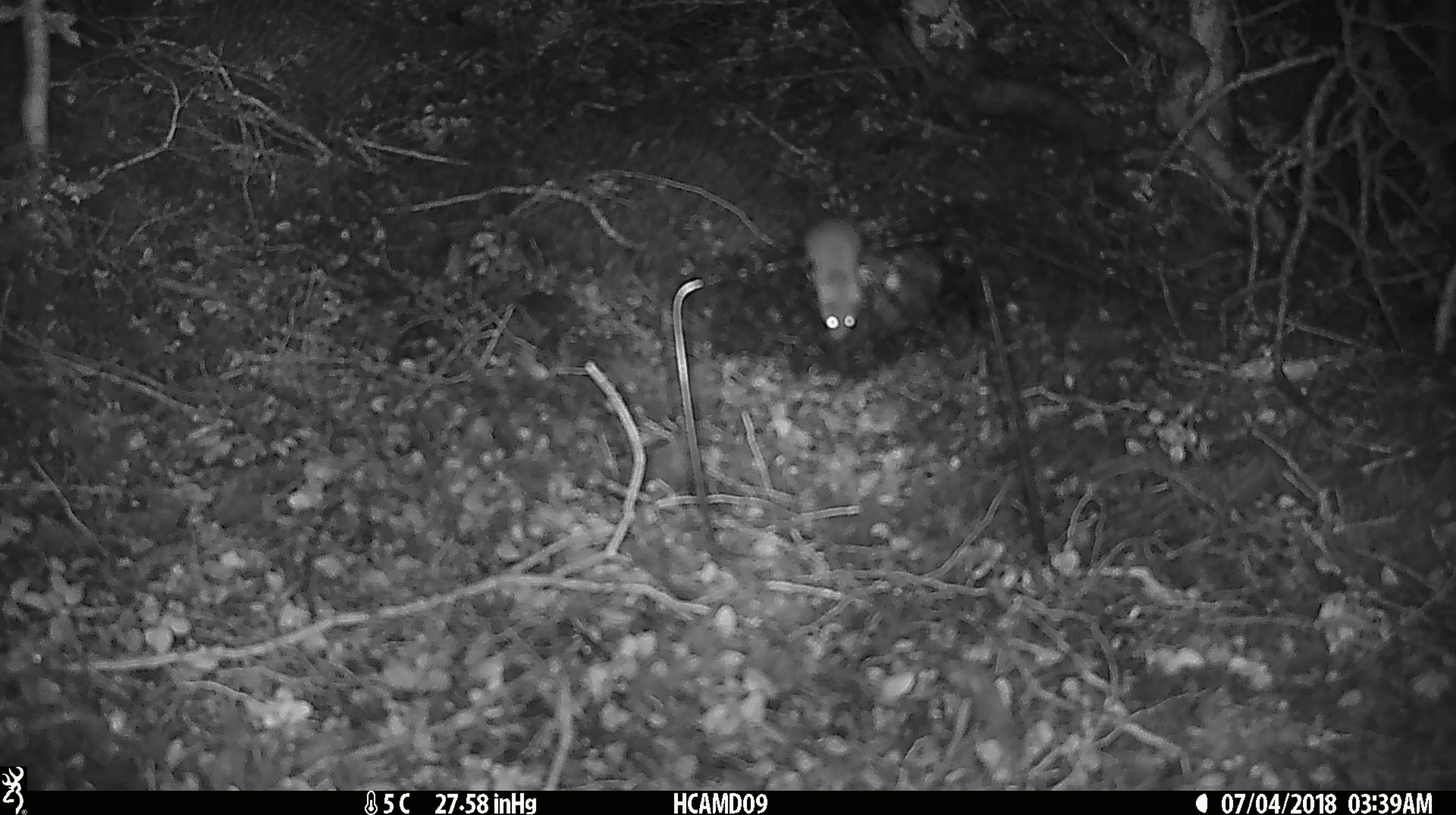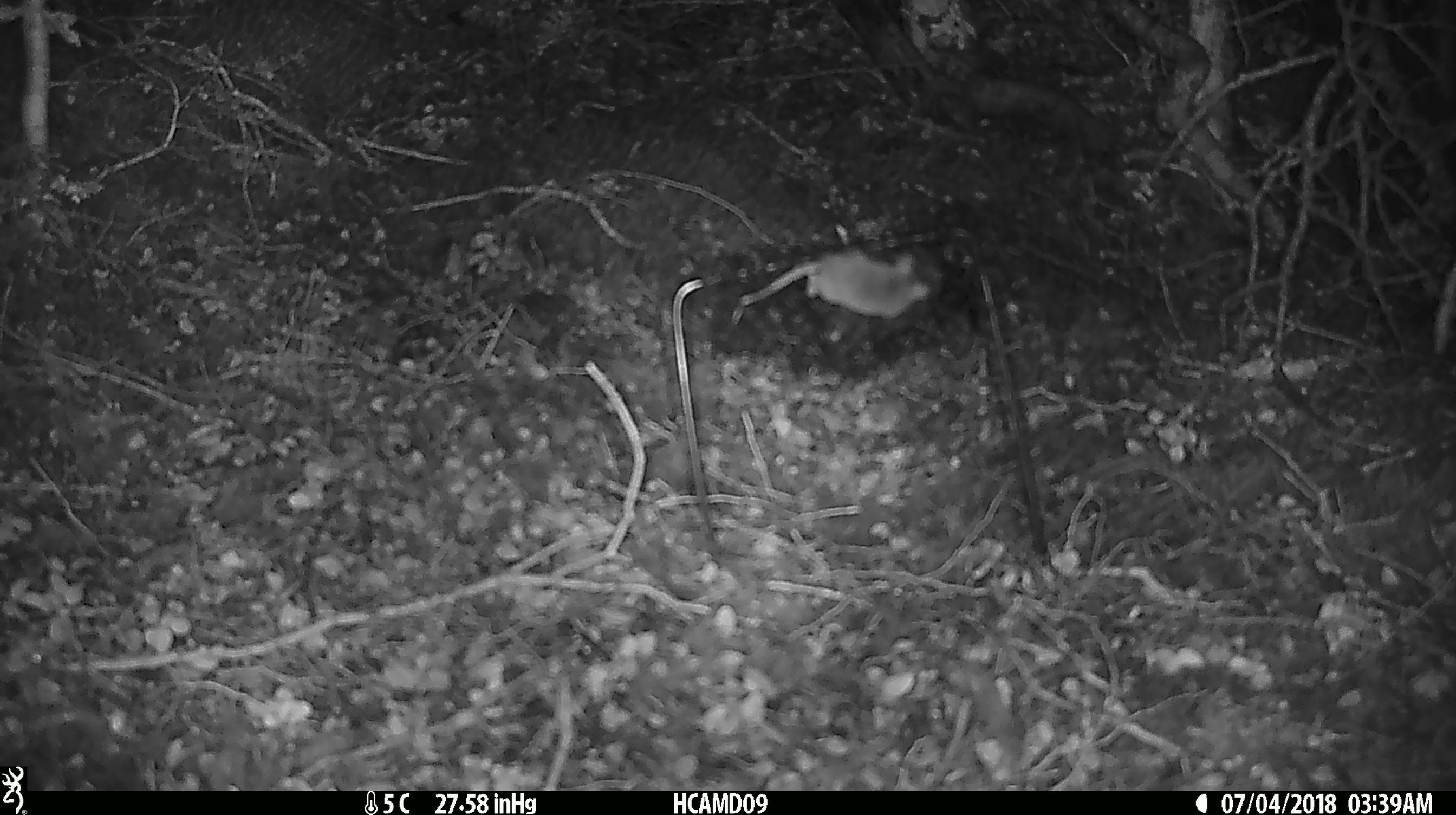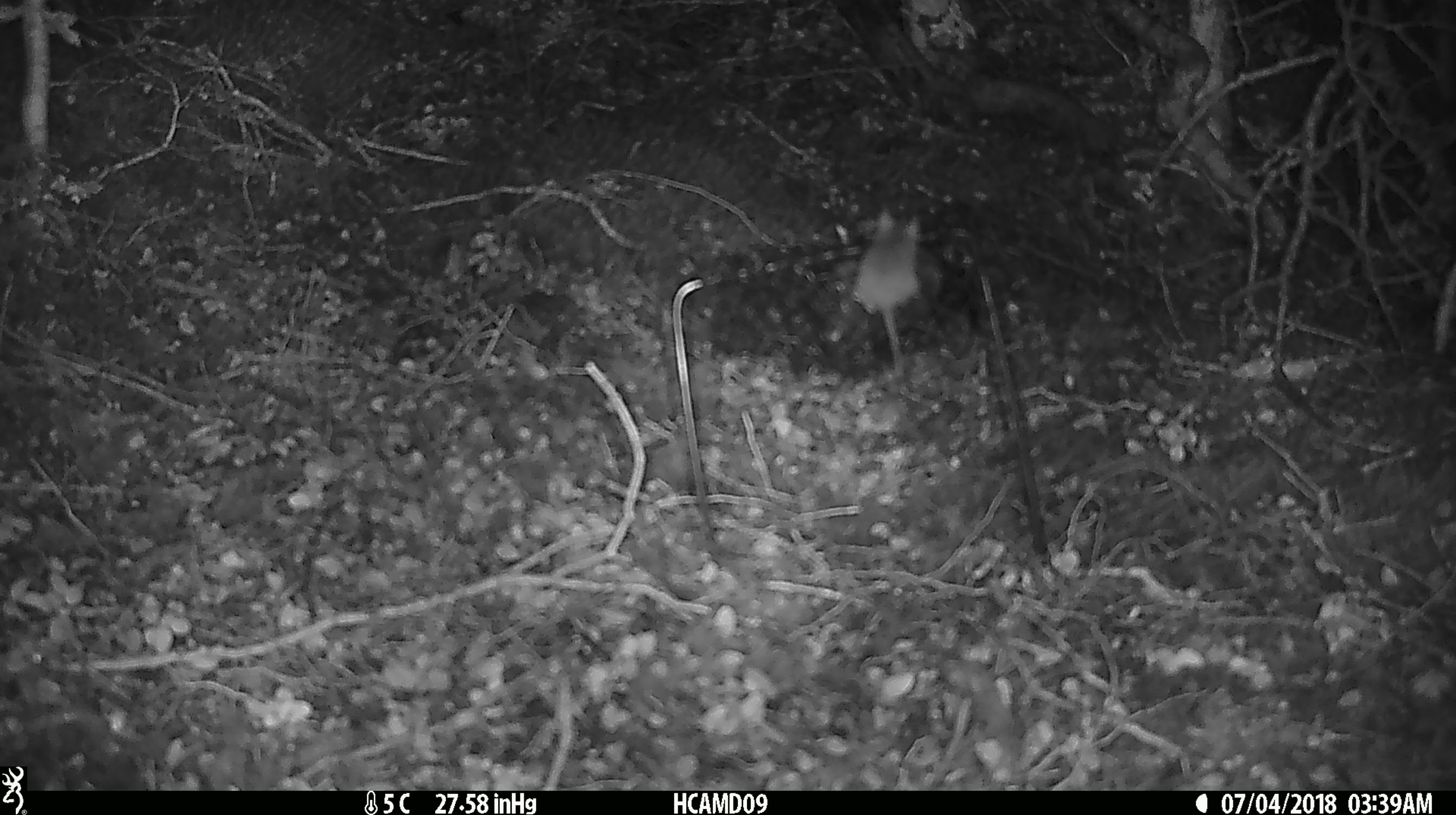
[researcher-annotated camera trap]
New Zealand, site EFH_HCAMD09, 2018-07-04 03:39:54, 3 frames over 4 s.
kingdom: Animalia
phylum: Chordata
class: Mammalia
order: Rodentia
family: Muridae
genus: Mus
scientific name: Mus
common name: mouse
Mouse (Mus).